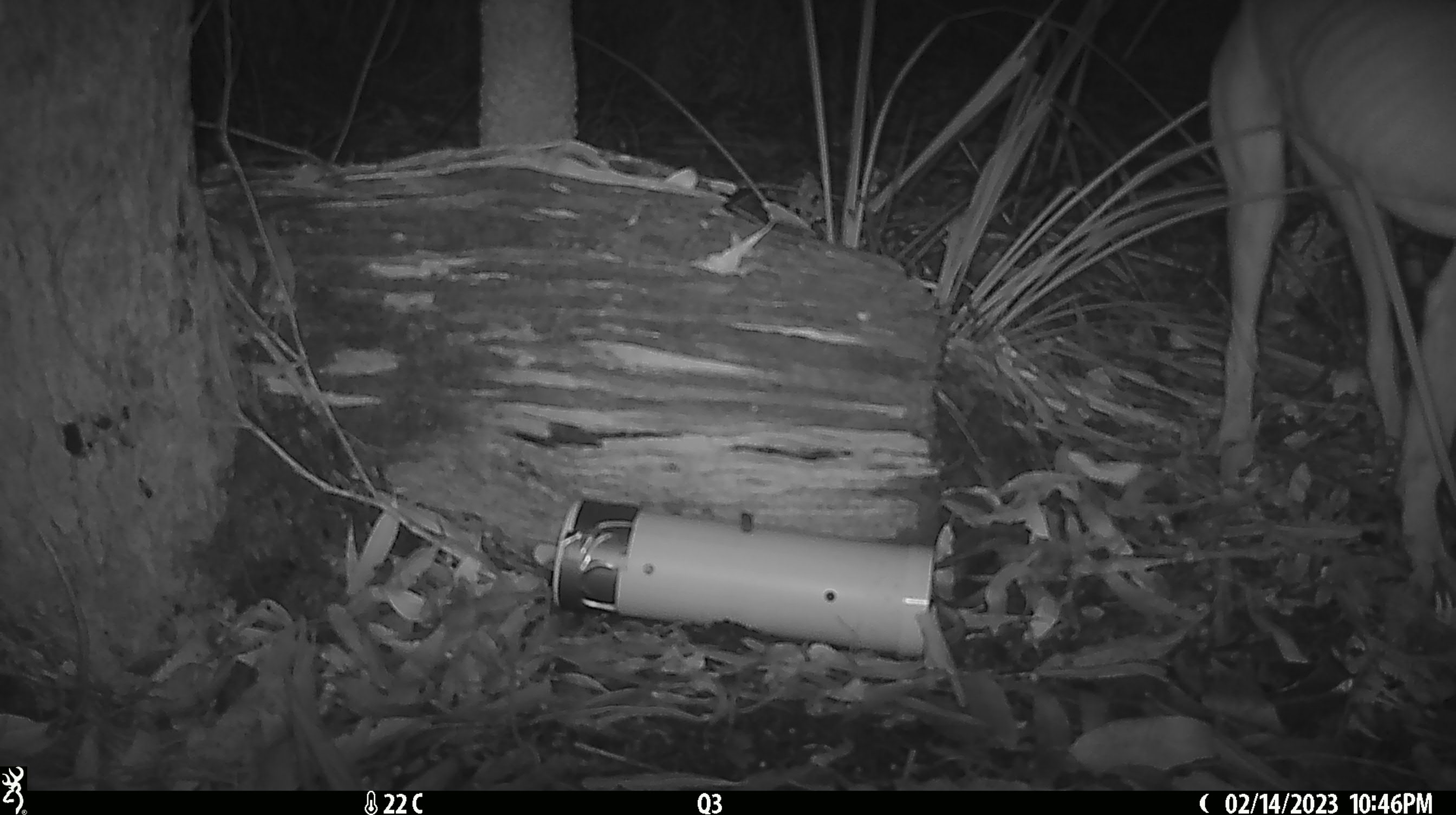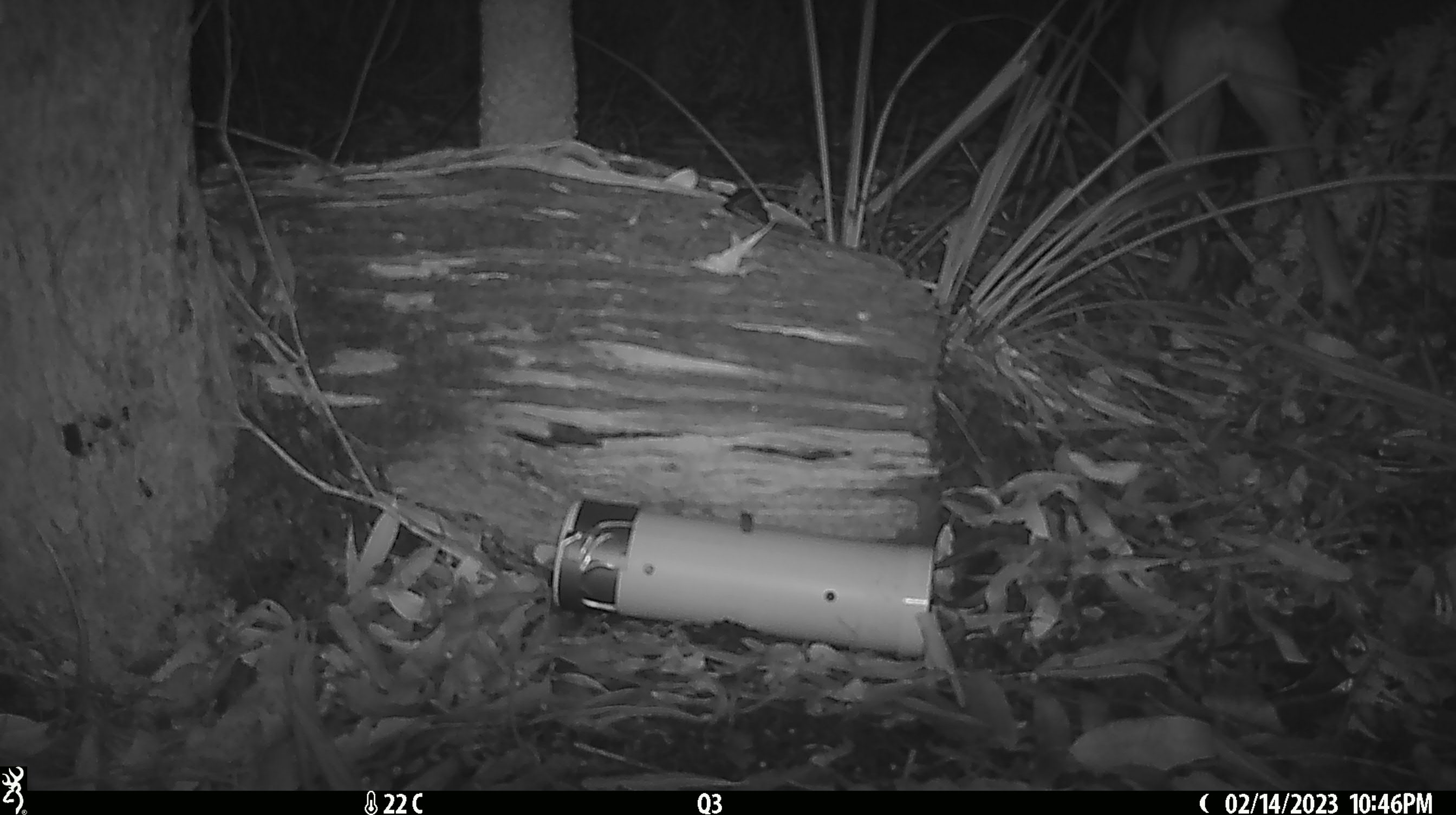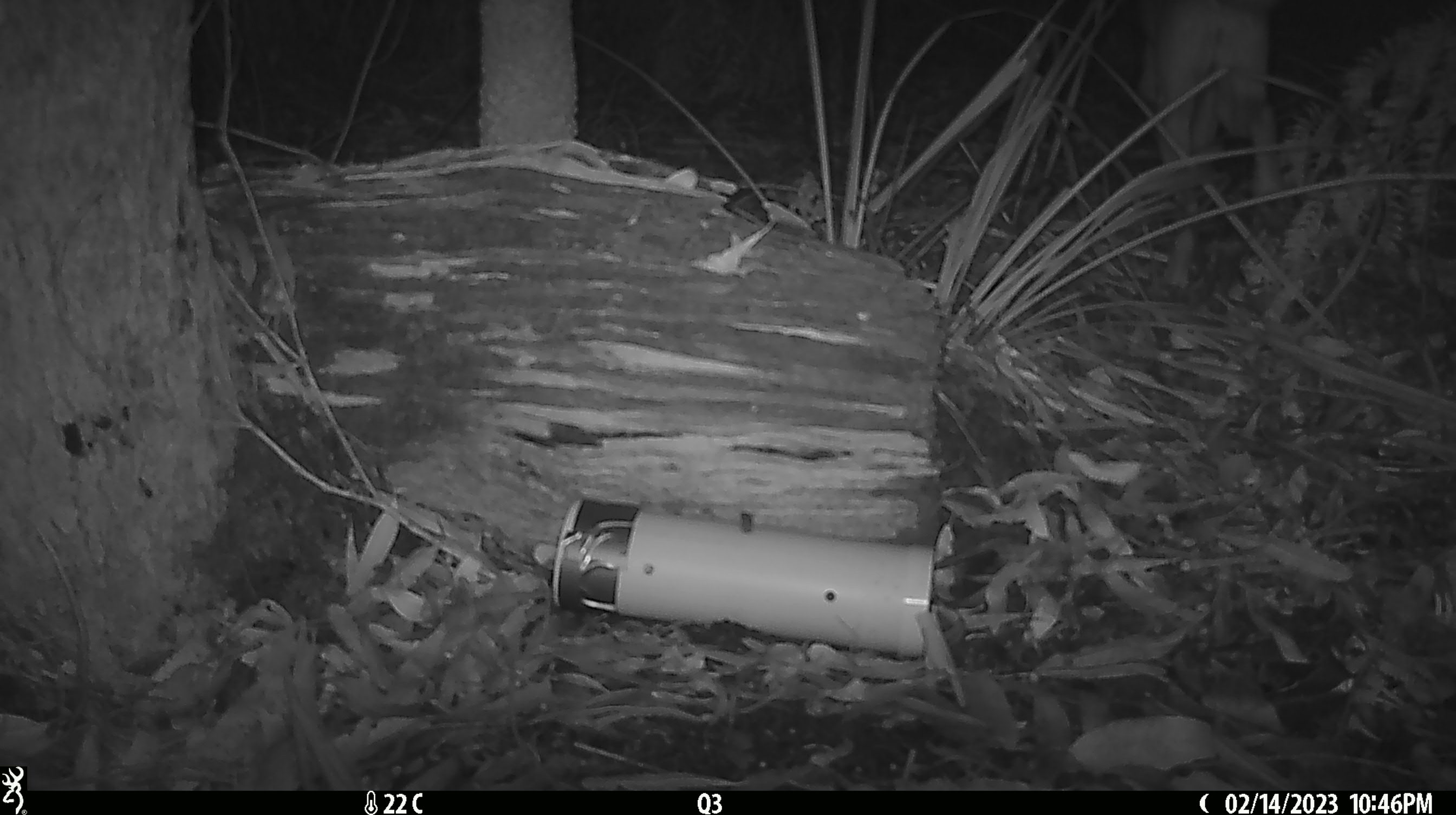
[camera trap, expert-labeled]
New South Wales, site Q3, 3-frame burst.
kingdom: Animalia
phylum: Chordata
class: Mammalia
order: Carnivora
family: Canidae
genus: Canis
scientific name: Canis familiaris dingo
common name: dingo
Dingo (Canis familiaris dingo).